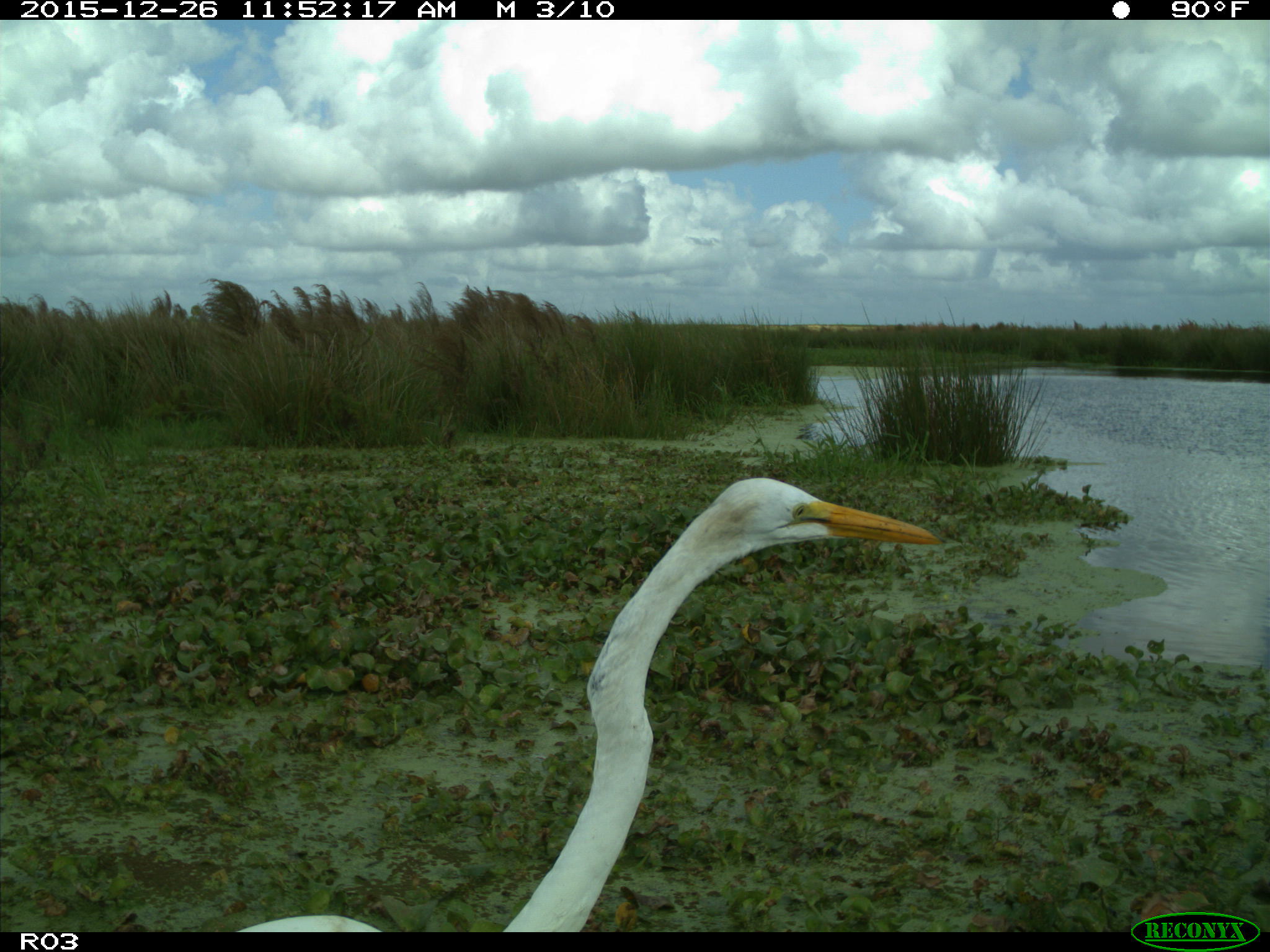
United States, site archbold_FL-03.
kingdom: Animalia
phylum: Chordata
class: Aves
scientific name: Aves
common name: birds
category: unidentified bird